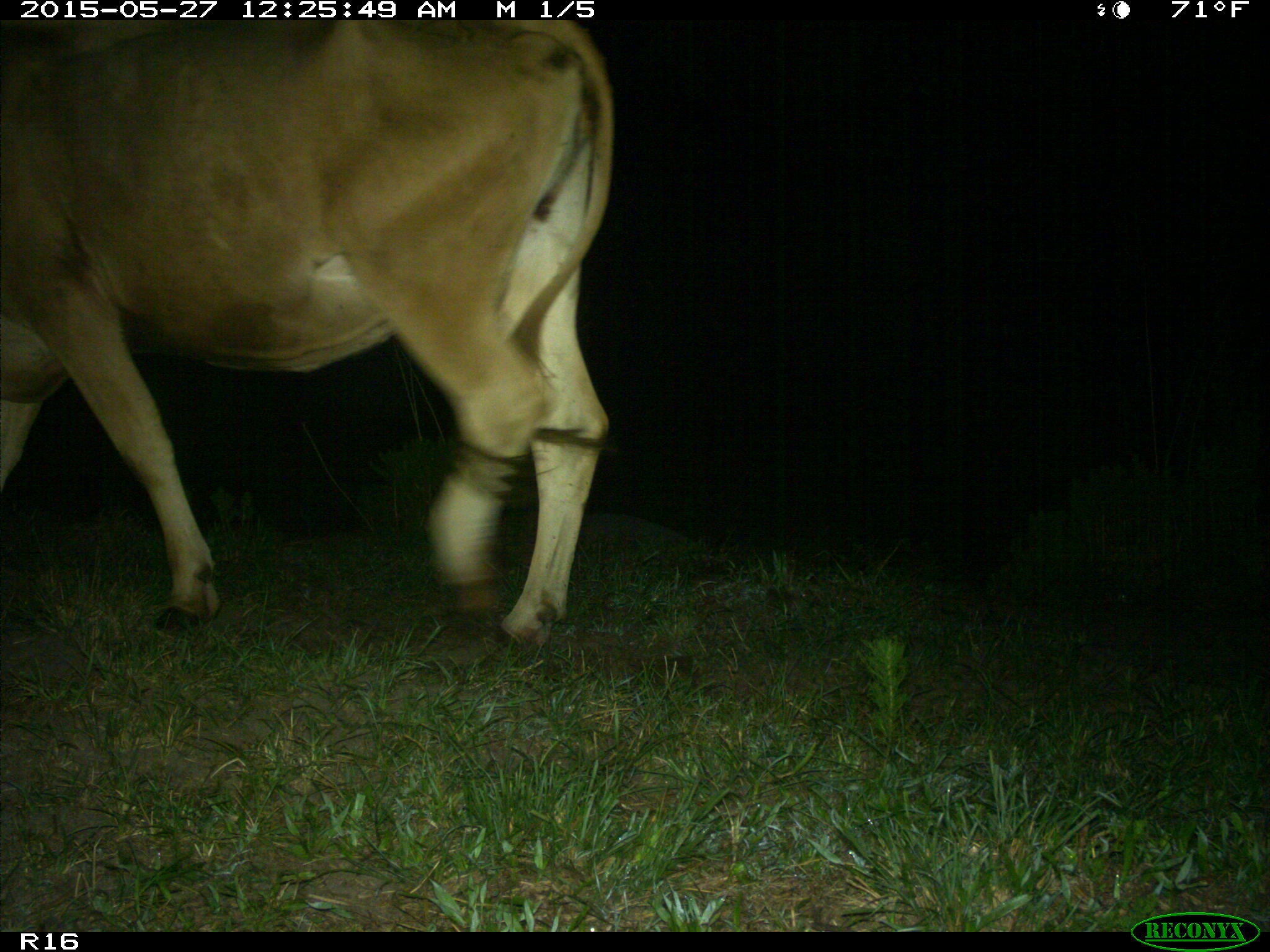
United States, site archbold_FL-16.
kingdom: Animalia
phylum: Chordata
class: Mammalia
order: Artiodactyla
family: Bovidae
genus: Bos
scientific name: Bos taurus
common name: domestic cow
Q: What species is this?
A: Bos taurus (domestic cow).